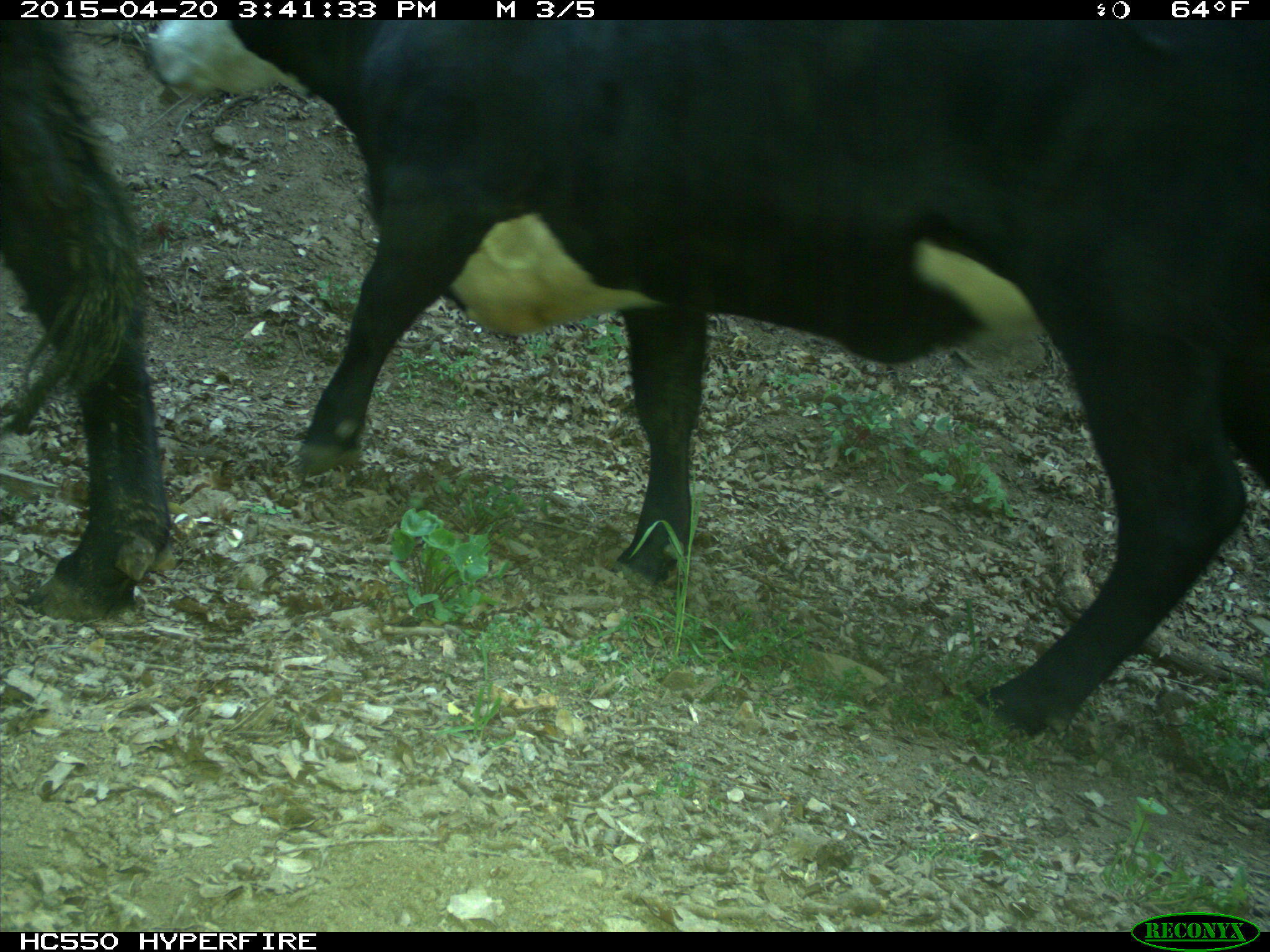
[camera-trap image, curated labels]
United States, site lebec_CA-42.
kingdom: Animalia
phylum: Chordata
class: Mammalia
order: Artiodactyla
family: Bovidae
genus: Bos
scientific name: Bos taurus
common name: domestic cow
Bos taurus (domestic cow).